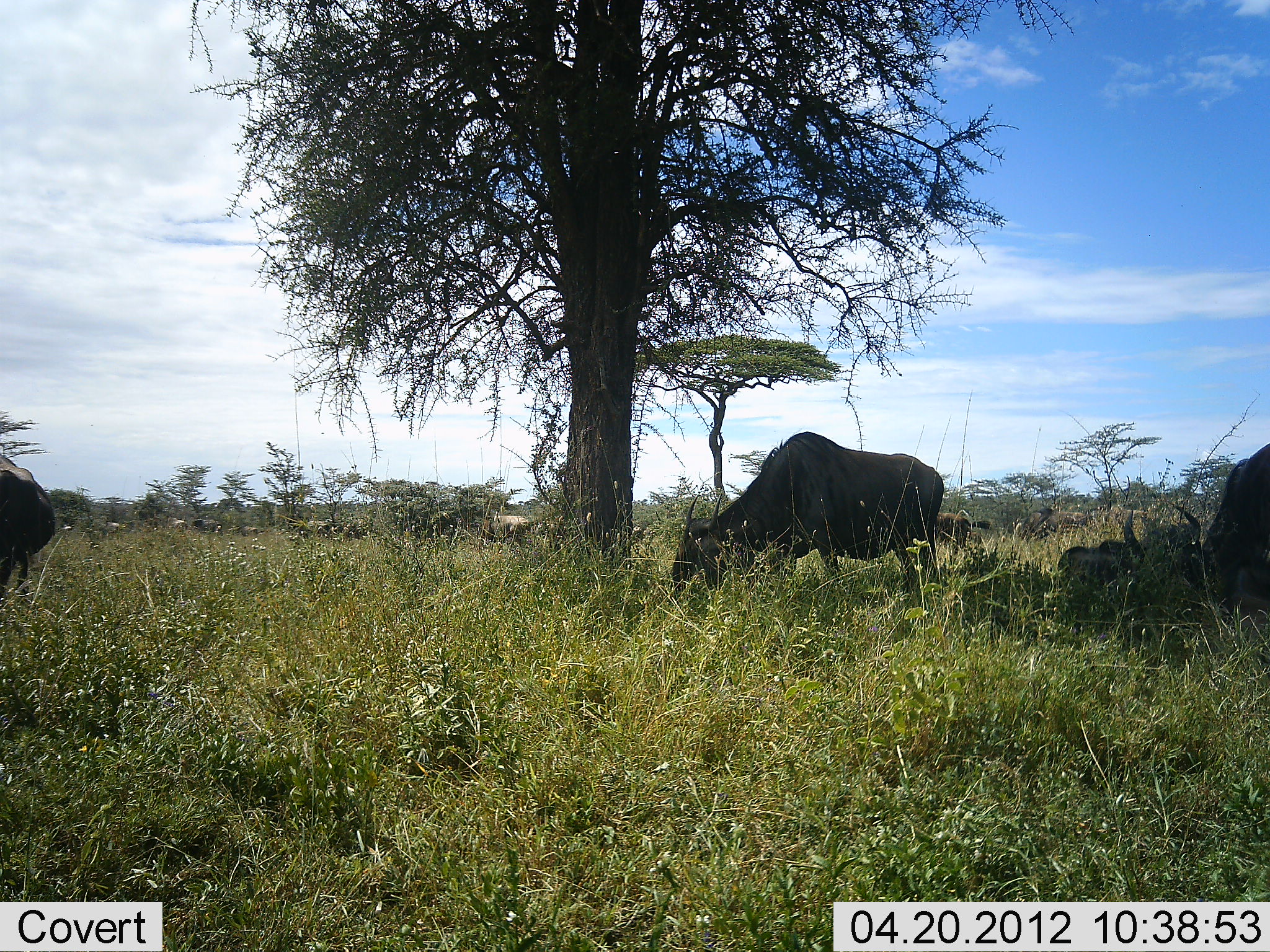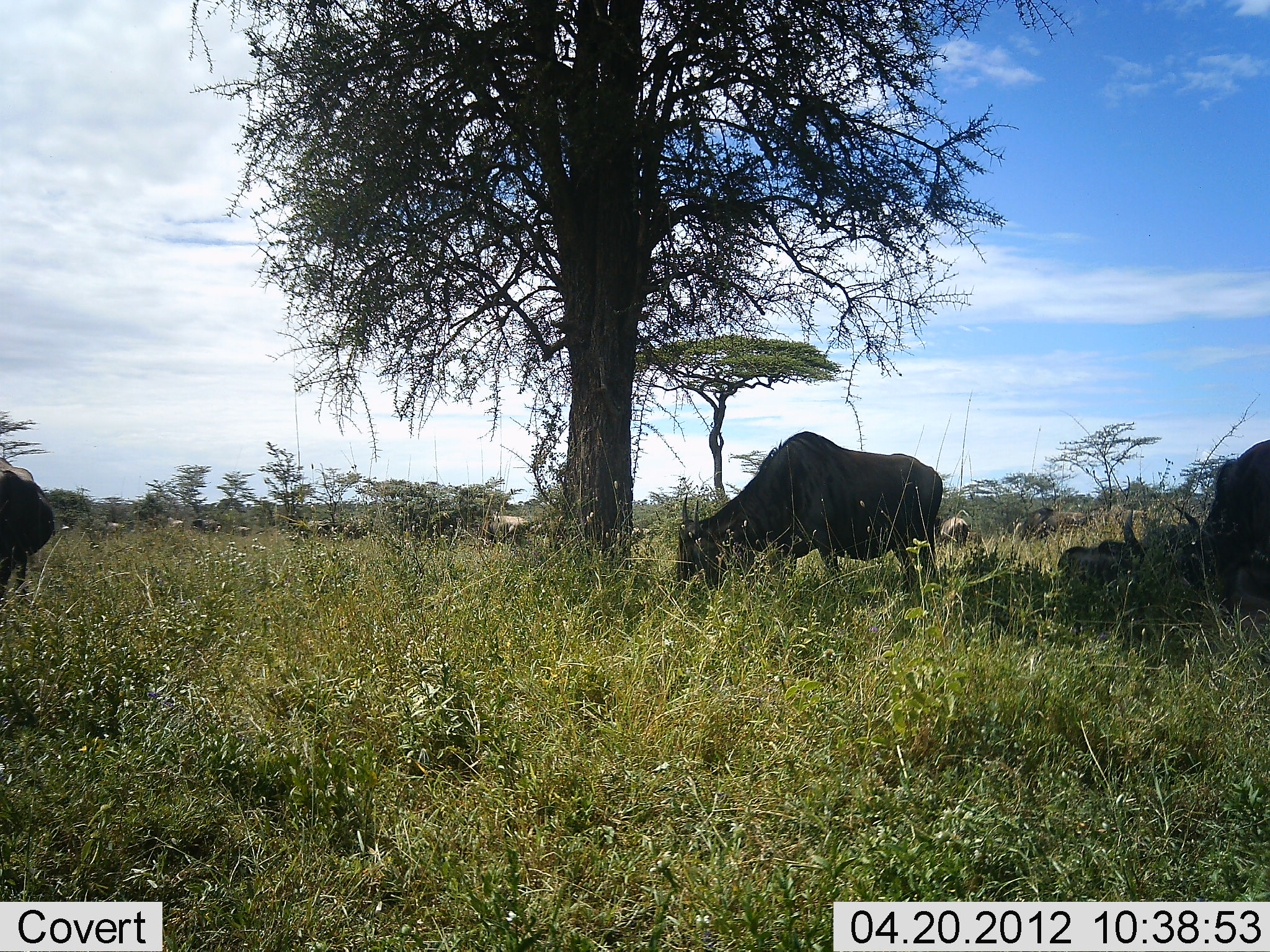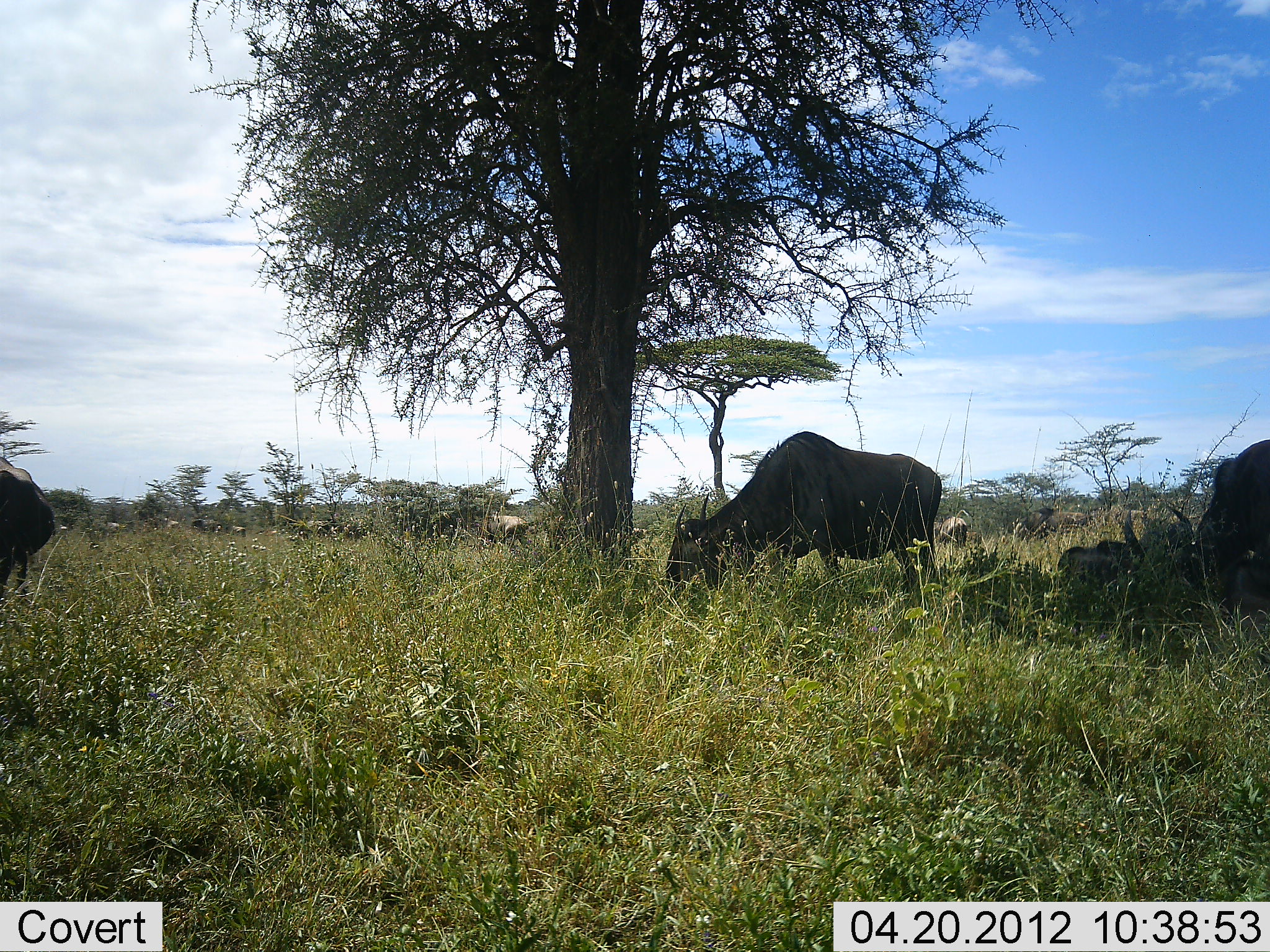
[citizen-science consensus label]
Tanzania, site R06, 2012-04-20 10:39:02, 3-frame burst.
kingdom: Animalia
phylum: Chordata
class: Mammalia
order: Artiodactyla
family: Bovidae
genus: Connochaetes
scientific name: Connochaetes taurinus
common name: blue wildebeest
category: wildebeest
Wildebeest (blue wildebeest) (Connochaetes taurinus), count 11-50. Behavior (volunteer vote fractions): standing 33%, resting 37%, moving 33%, interacting 4%. Young present (vote fraction): 0%. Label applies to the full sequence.